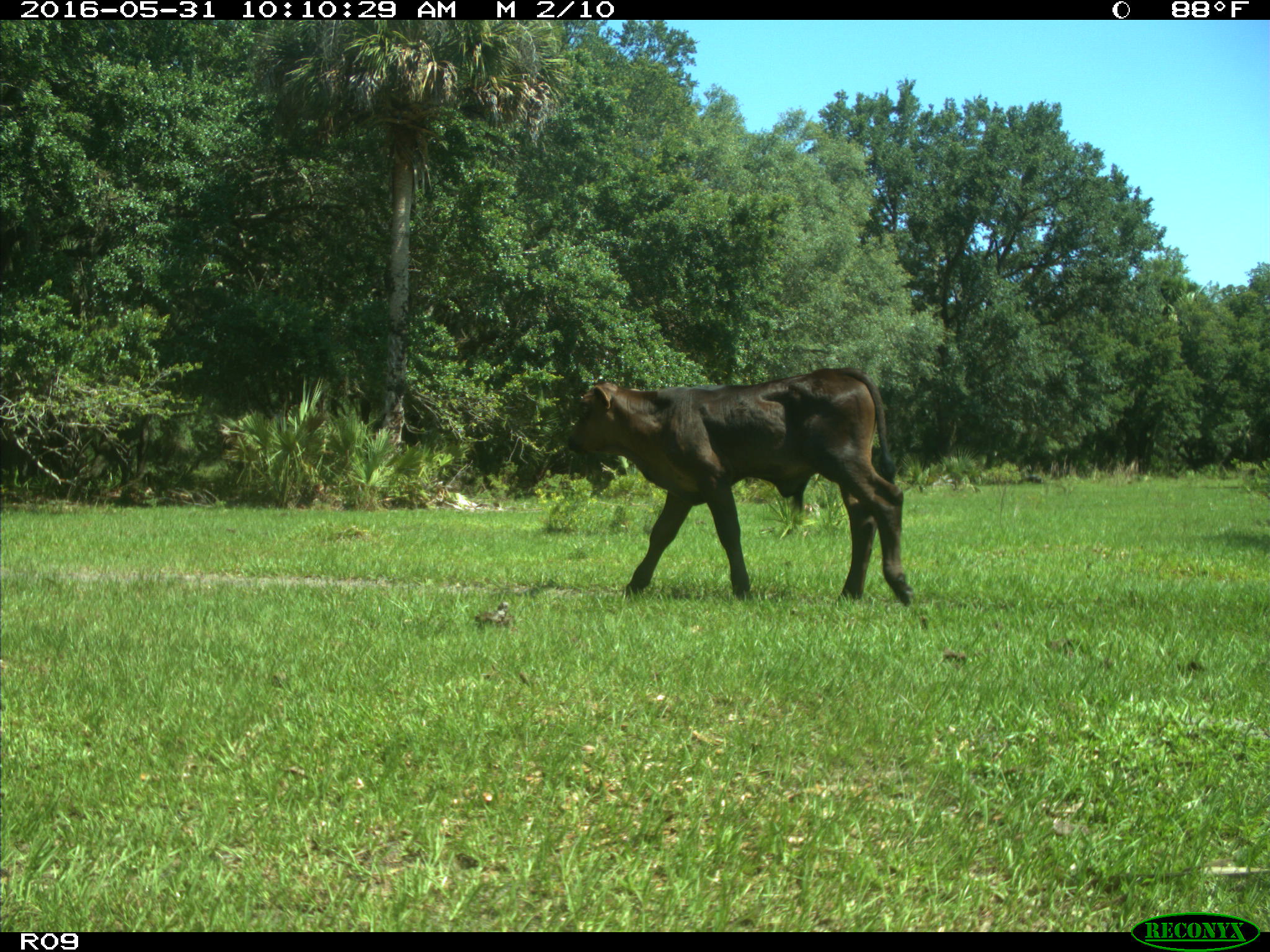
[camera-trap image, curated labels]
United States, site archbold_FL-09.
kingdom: Animalia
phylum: Chordata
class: Mammalia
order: Artiodactyla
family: Bovidae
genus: Bos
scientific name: Bos taurus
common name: domestic cow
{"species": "Bos taurus (domestic cow)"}